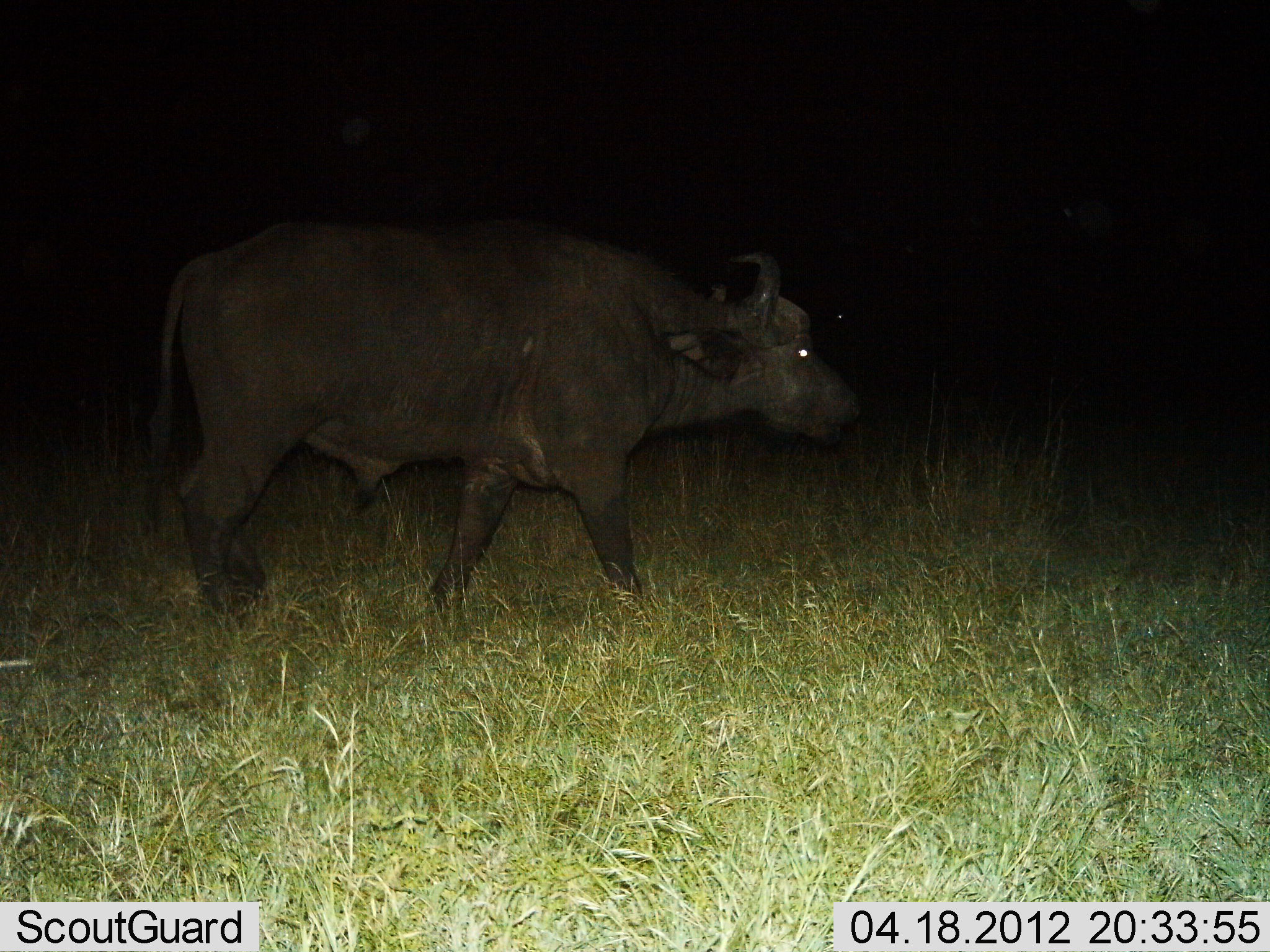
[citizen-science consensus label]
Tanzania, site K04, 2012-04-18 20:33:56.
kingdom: Animalia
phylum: Chordata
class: Mammalia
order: Artiodactyla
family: Bovidae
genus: Syncerus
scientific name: Syncerus caffer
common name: cape buffalo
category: buffalo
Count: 1.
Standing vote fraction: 21%.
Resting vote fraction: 0%.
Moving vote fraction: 86%.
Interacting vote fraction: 0%.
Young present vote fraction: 0%.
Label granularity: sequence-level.